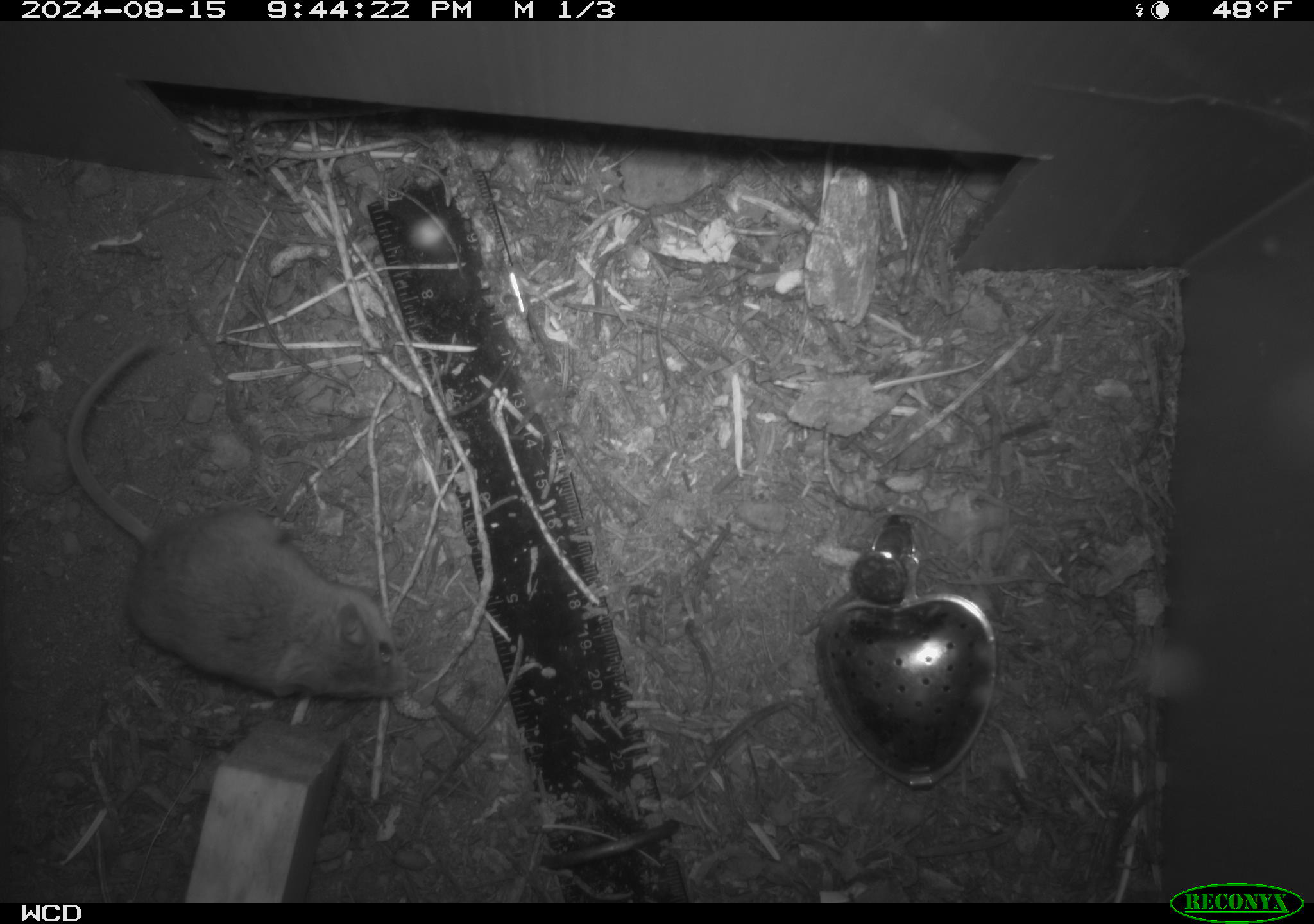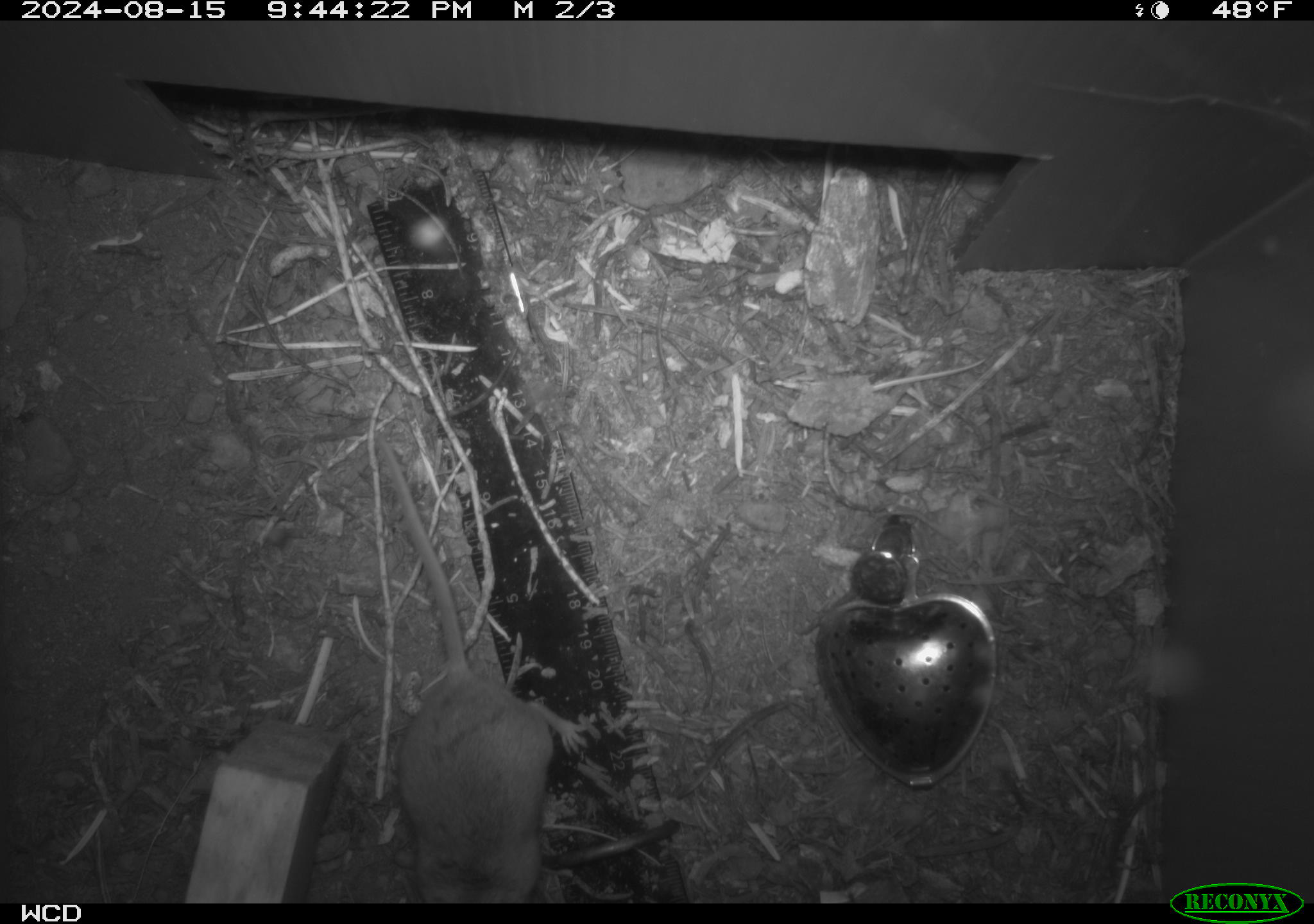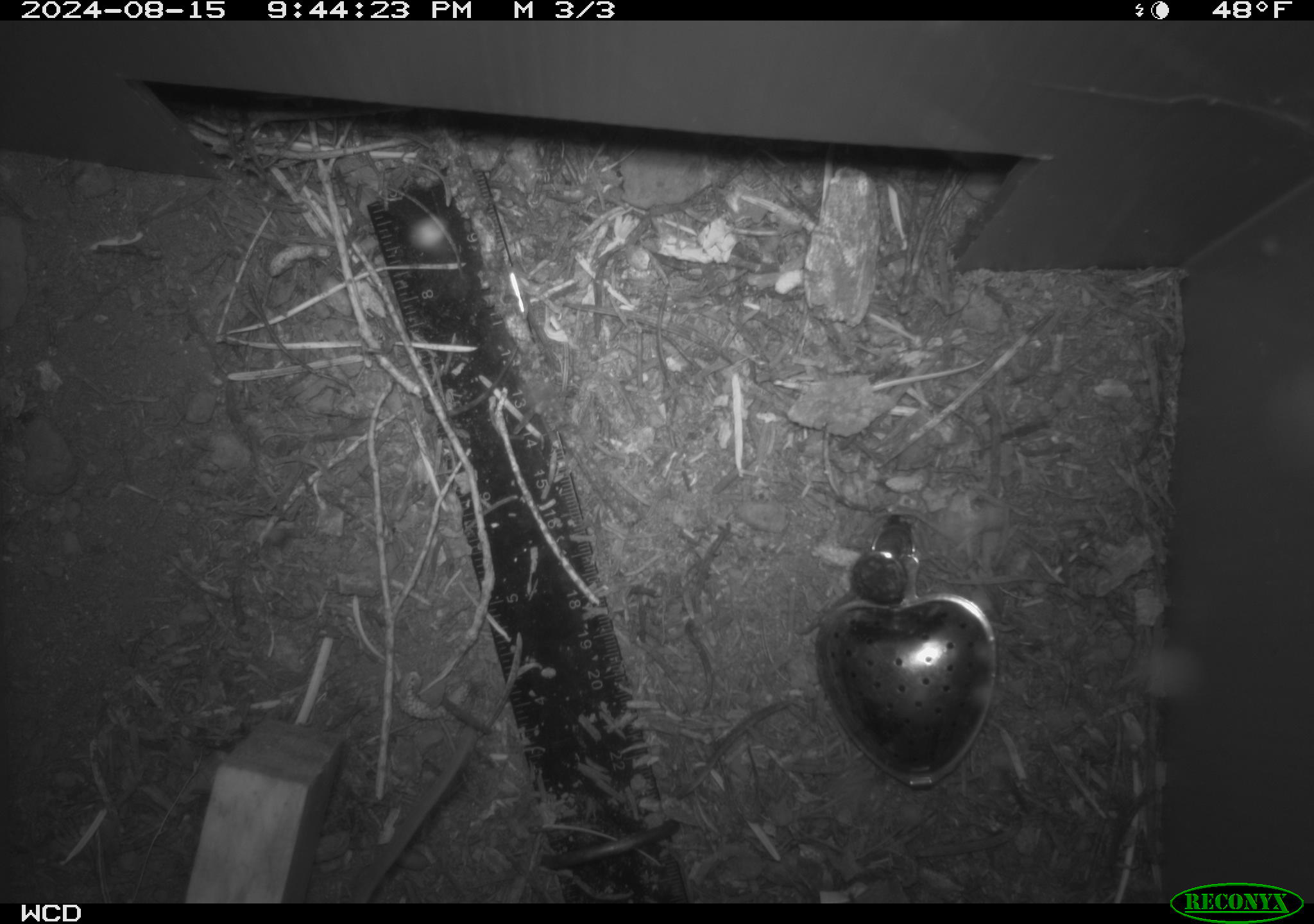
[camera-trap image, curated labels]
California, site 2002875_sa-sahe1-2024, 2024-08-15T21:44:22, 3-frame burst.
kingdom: Animalia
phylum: Chordata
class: Mammalia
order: Rodentia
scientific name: Rodentia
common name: mouse species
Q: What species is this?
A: Mouse species (Rodentia).